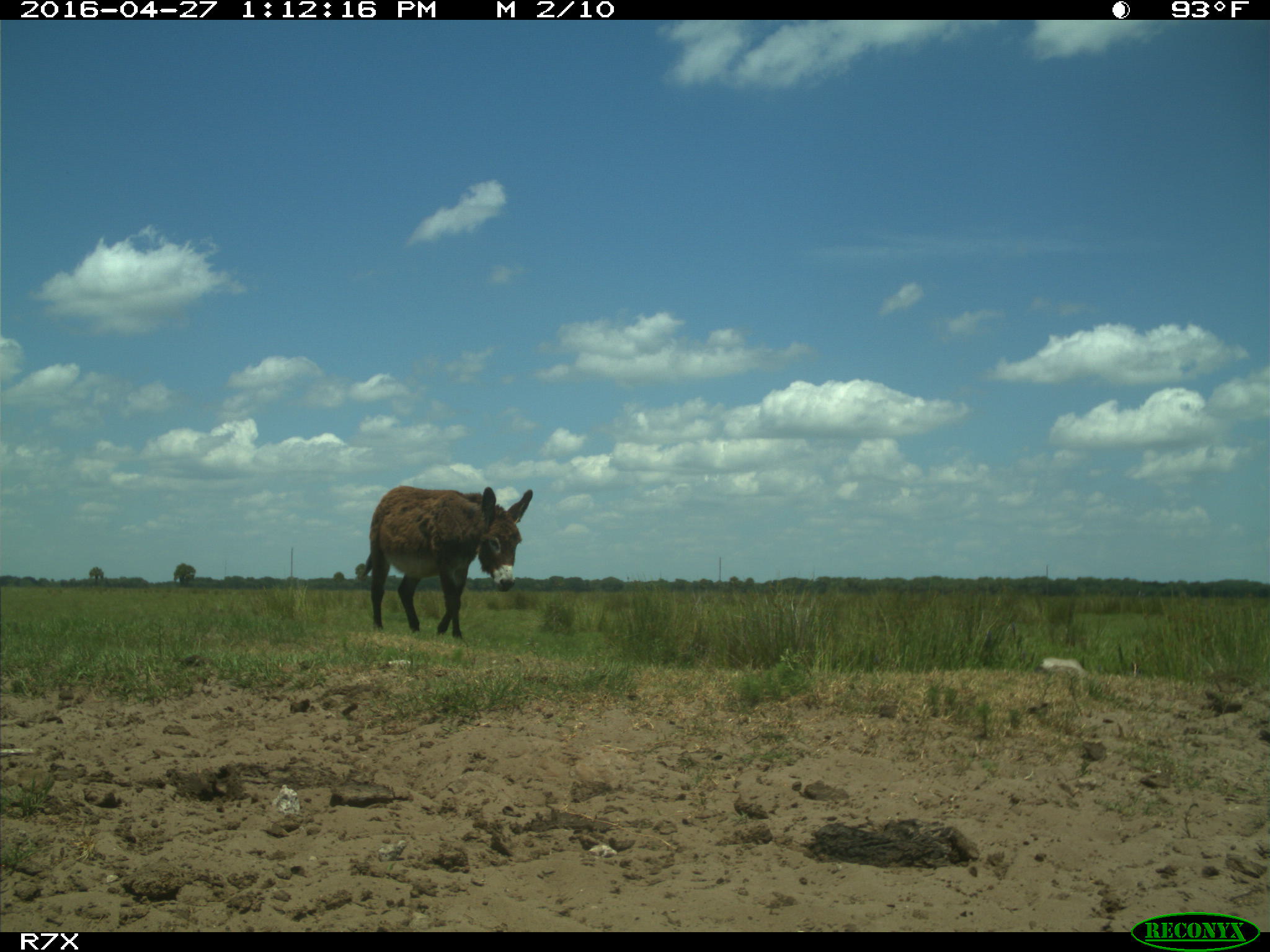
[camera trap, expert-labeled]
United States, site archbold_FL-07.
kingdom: Animalia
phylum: Chordata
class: Mammalia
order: Artiodactyla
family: Bovidae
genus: Bos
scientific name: Bos taurus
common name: domestic cow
Bos taurus (domestic cow).